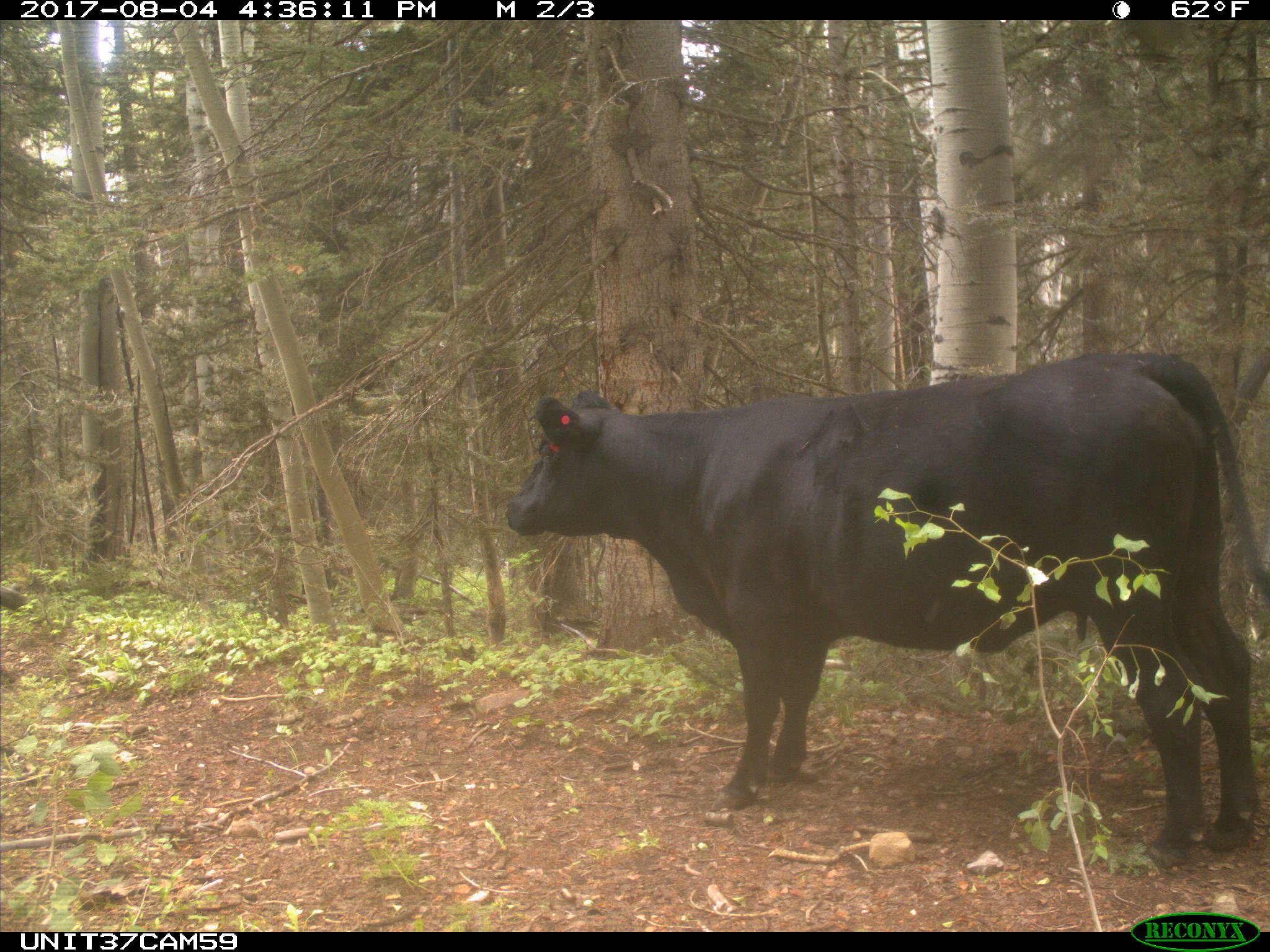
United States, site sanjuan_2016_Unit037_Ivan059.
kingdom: Animalia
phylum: Chordata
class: Mammalia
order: Artiodactyla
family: Bovidae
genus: Bos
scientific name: Bos taurus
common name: domestic cow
Bos taurus (domestic cow).